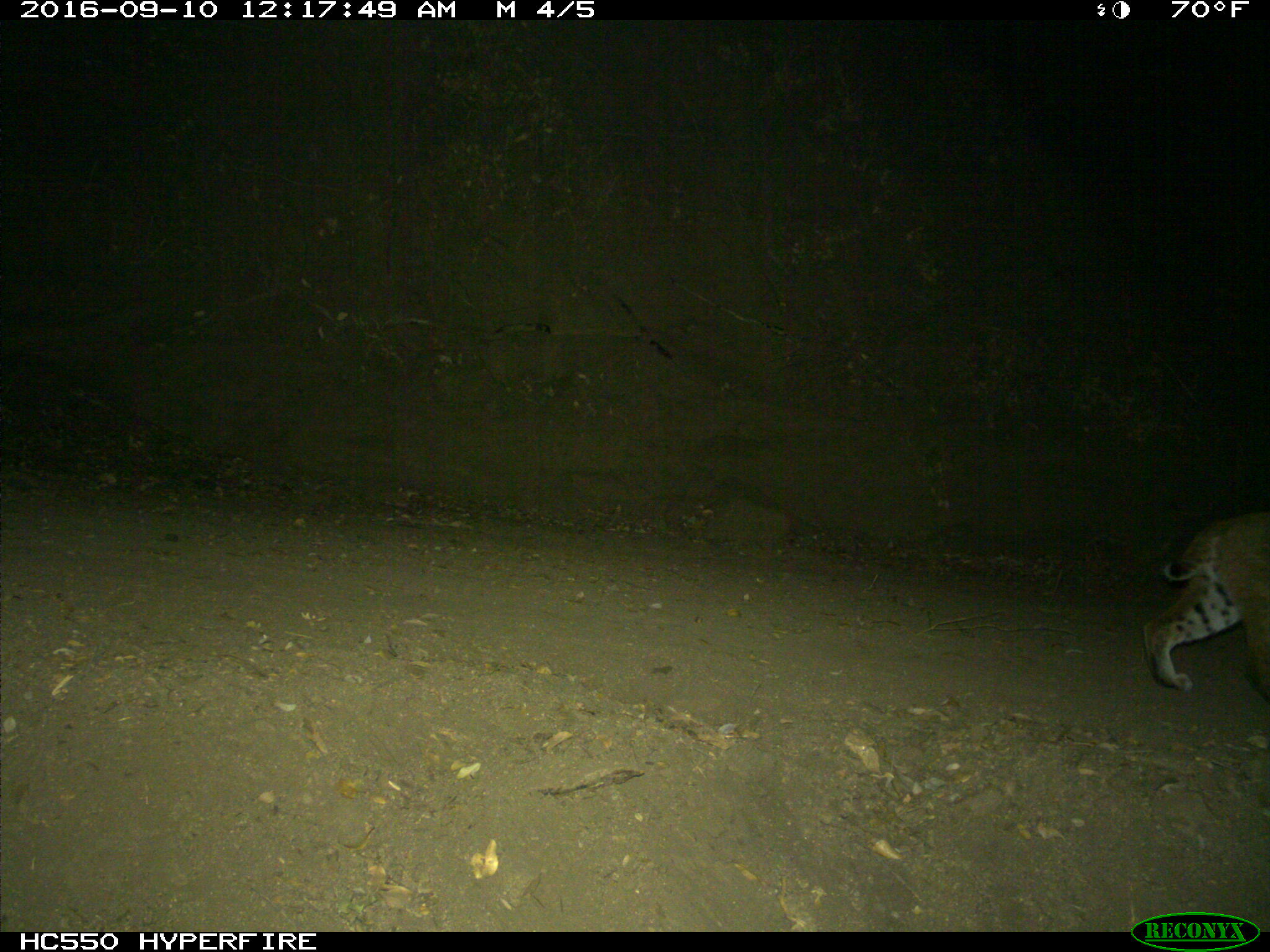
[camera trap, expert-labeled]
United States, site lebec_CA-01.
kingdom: Animalia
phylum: Chordata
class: Mammalia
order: Carnivora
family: Felidae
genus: Lynx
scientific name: Lynx rufus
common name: bobcat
Lynx rufus (bobcat).